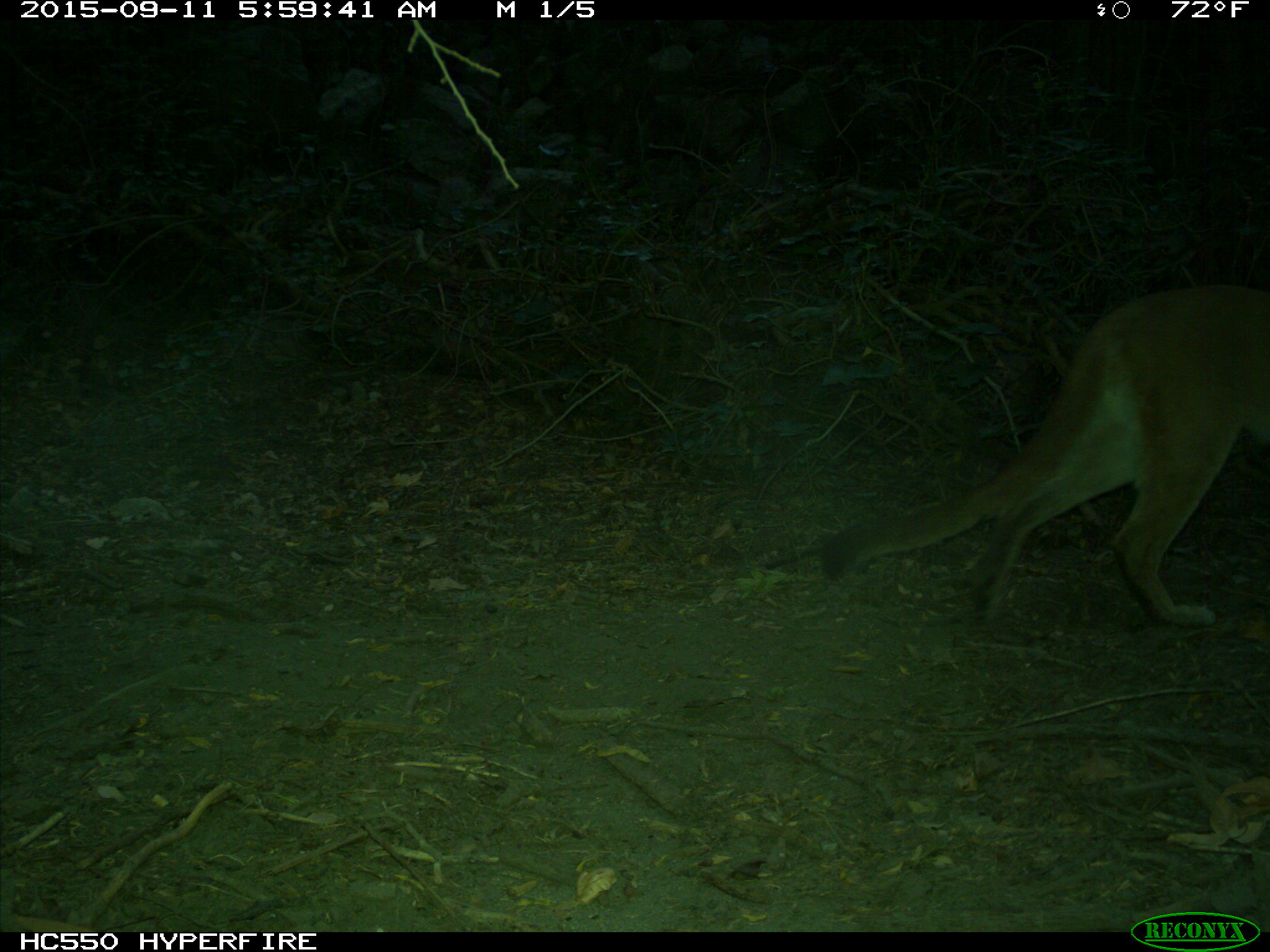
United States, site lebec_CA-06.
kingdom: Animalia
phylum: Chordata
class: Mammalia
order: Carnivora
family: Felidae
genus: Puma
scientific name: Puma concolor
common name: mountain lion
Puma concolor (mountain lion).